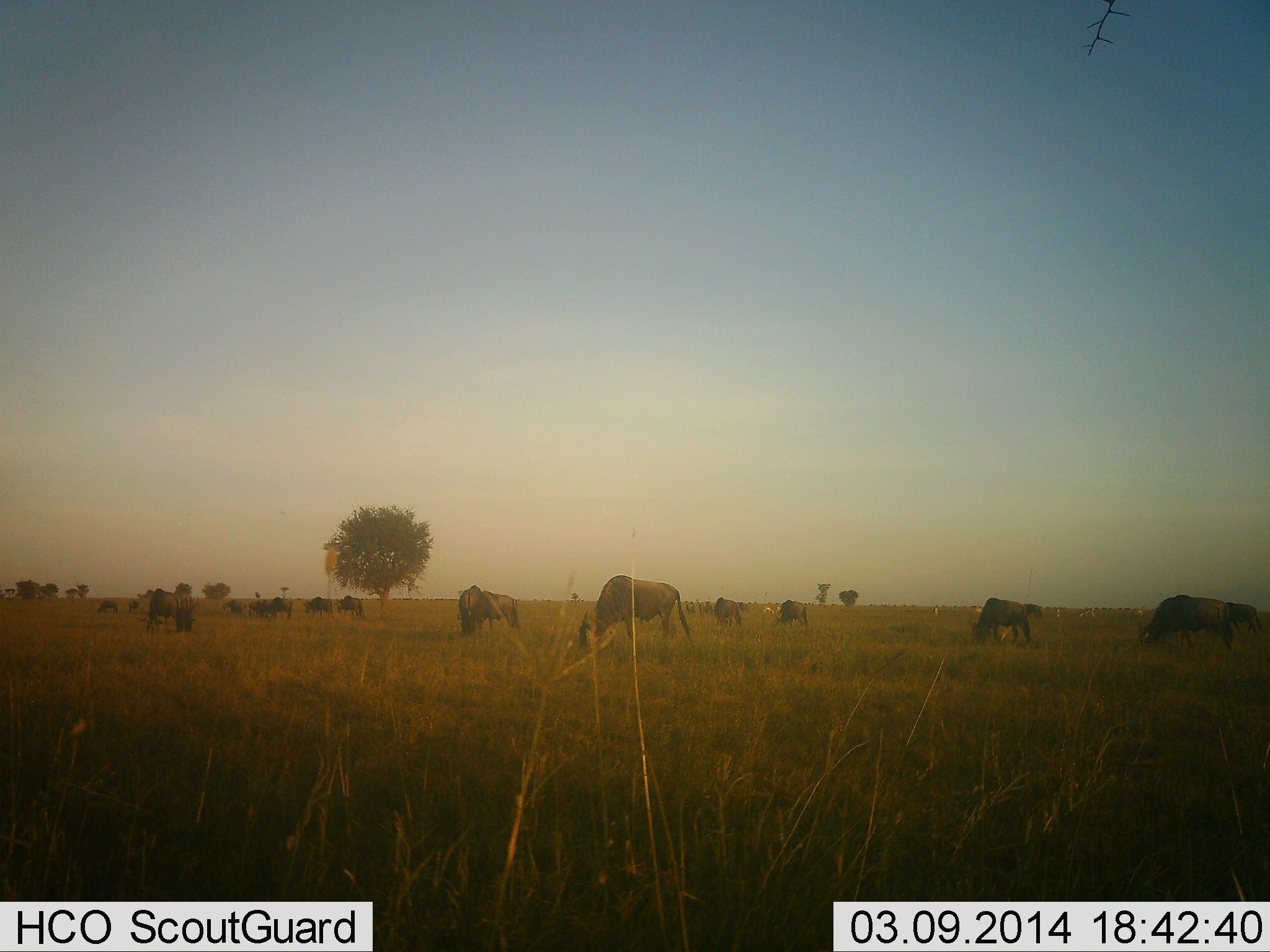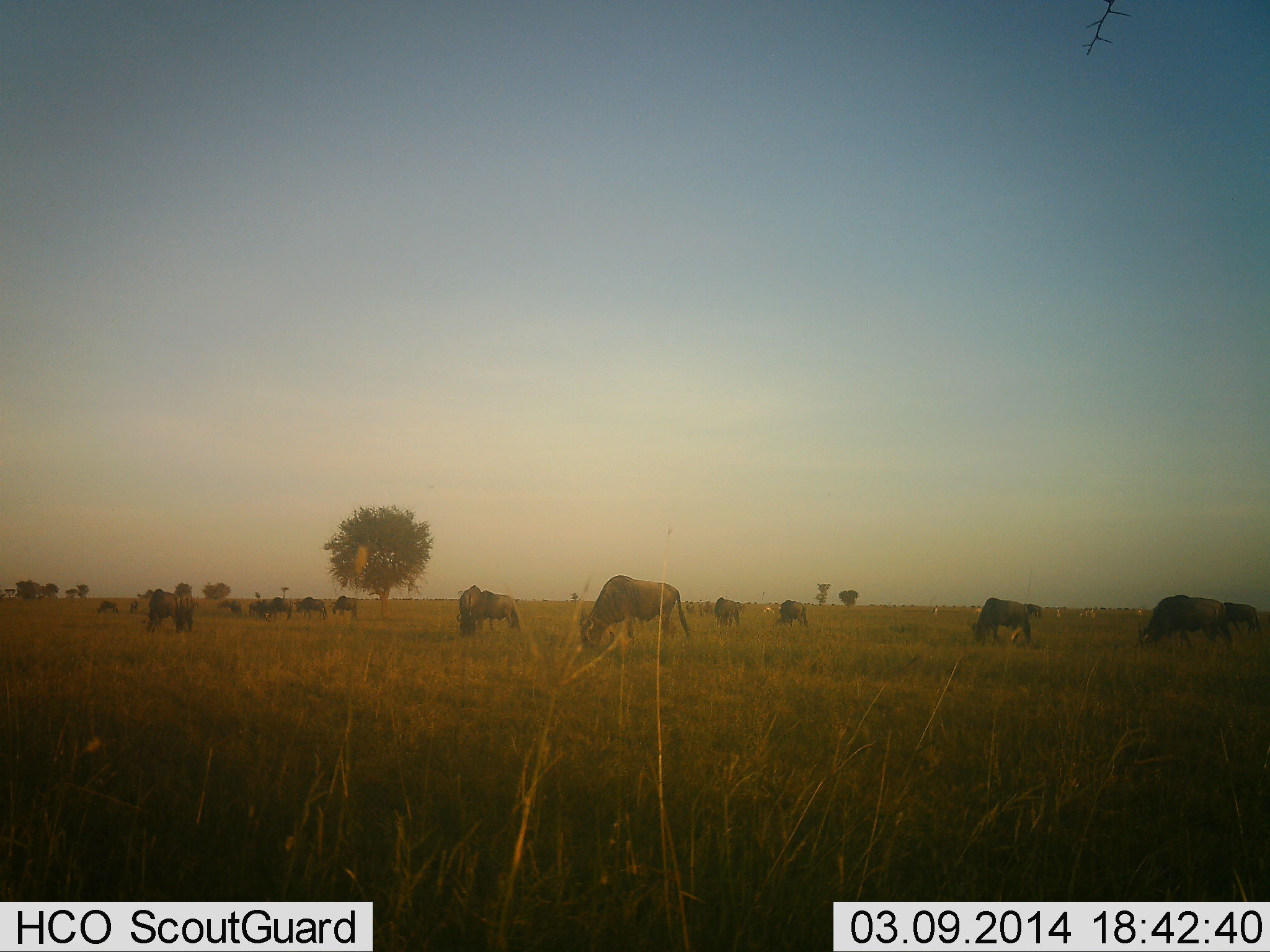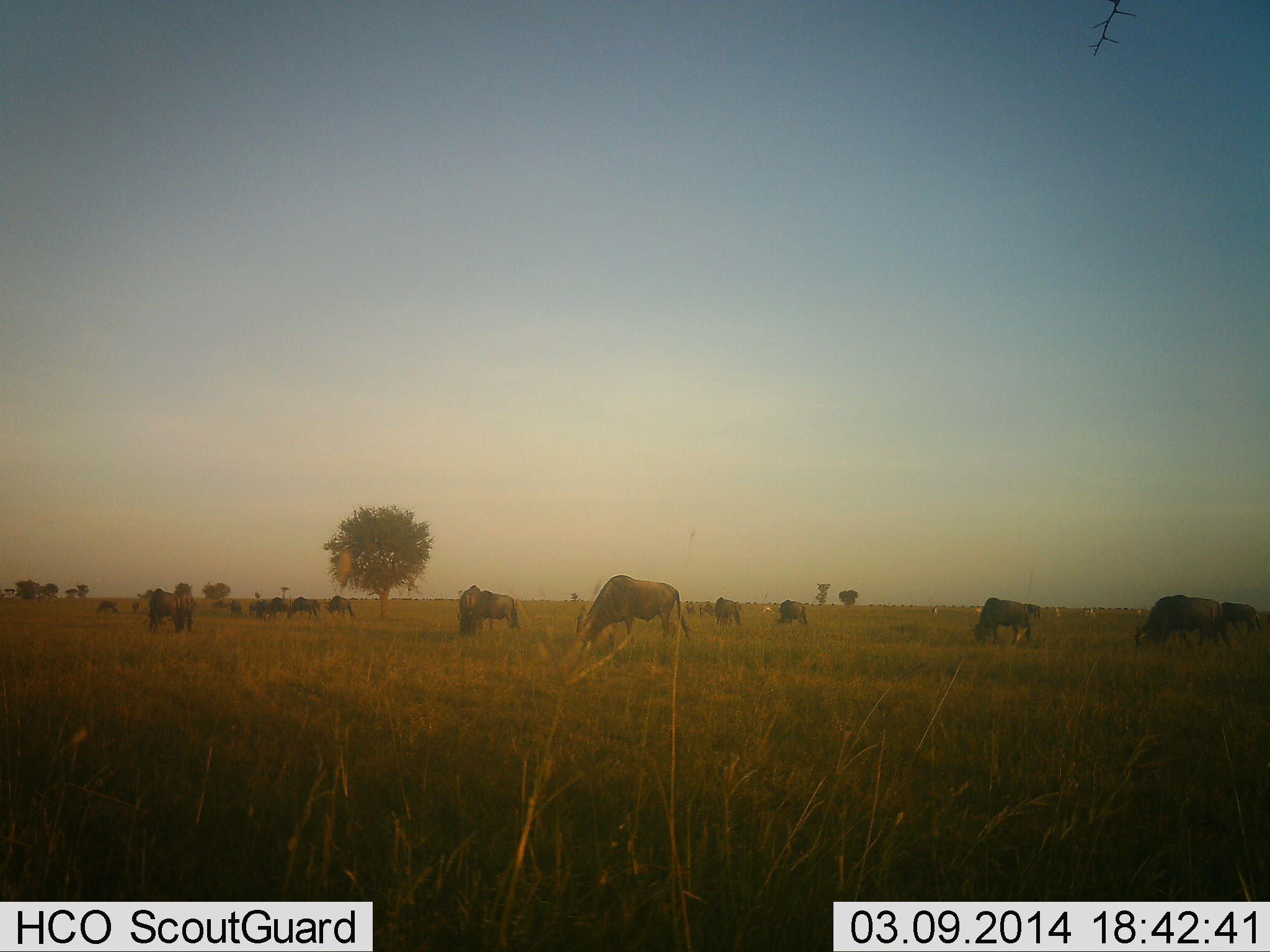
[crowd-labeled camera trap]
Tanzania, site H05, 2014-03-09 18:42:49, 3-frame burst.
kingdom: Animalia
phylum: Chordata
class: Mammalia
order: Artiodactyla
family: Bovidae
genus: Connochaetes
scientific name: Connochaetes taurinus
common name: blue wildebeest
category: wildebeest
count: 11-50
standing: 18%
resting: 0%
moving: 9%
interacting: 0%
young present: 0%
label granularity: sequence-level